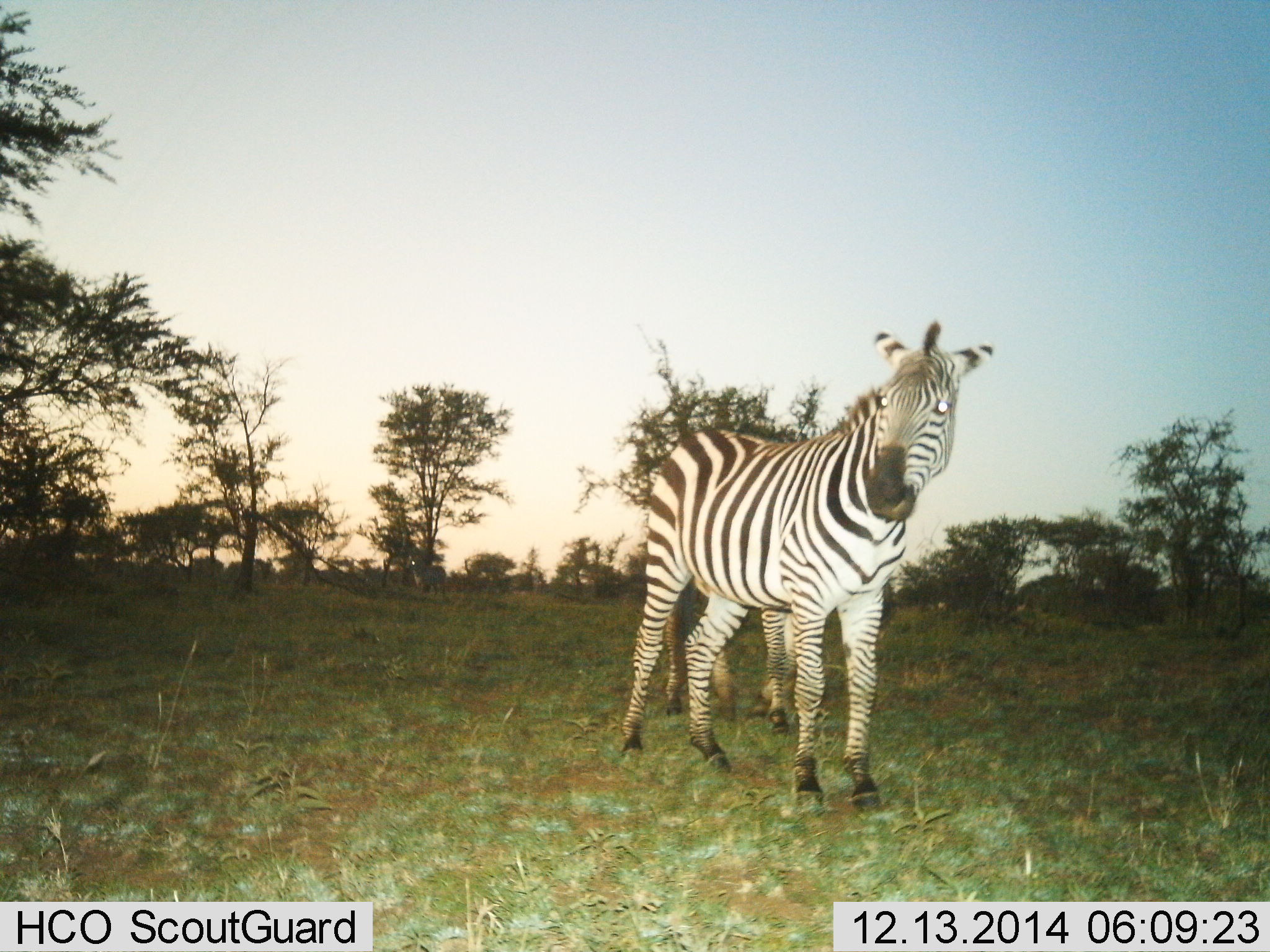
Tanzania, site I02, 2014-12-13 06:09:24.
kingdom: Animalia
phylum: Chordata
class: Mammalia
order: Perissodactyla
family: Equidae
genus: Equus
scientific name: Equus quagga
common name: plains zebra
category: zebra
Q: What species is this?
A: Zebra (plains zebra) (Equus quagga).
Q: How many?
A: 2.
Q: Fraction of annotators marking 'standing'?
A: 100%.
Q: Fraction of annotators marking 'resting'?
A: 0%.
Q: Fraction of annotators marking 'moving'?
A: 0%.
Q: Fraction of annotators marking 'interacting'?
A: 0%.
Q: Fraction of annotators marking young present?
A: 0%.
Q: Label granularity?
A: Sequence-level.